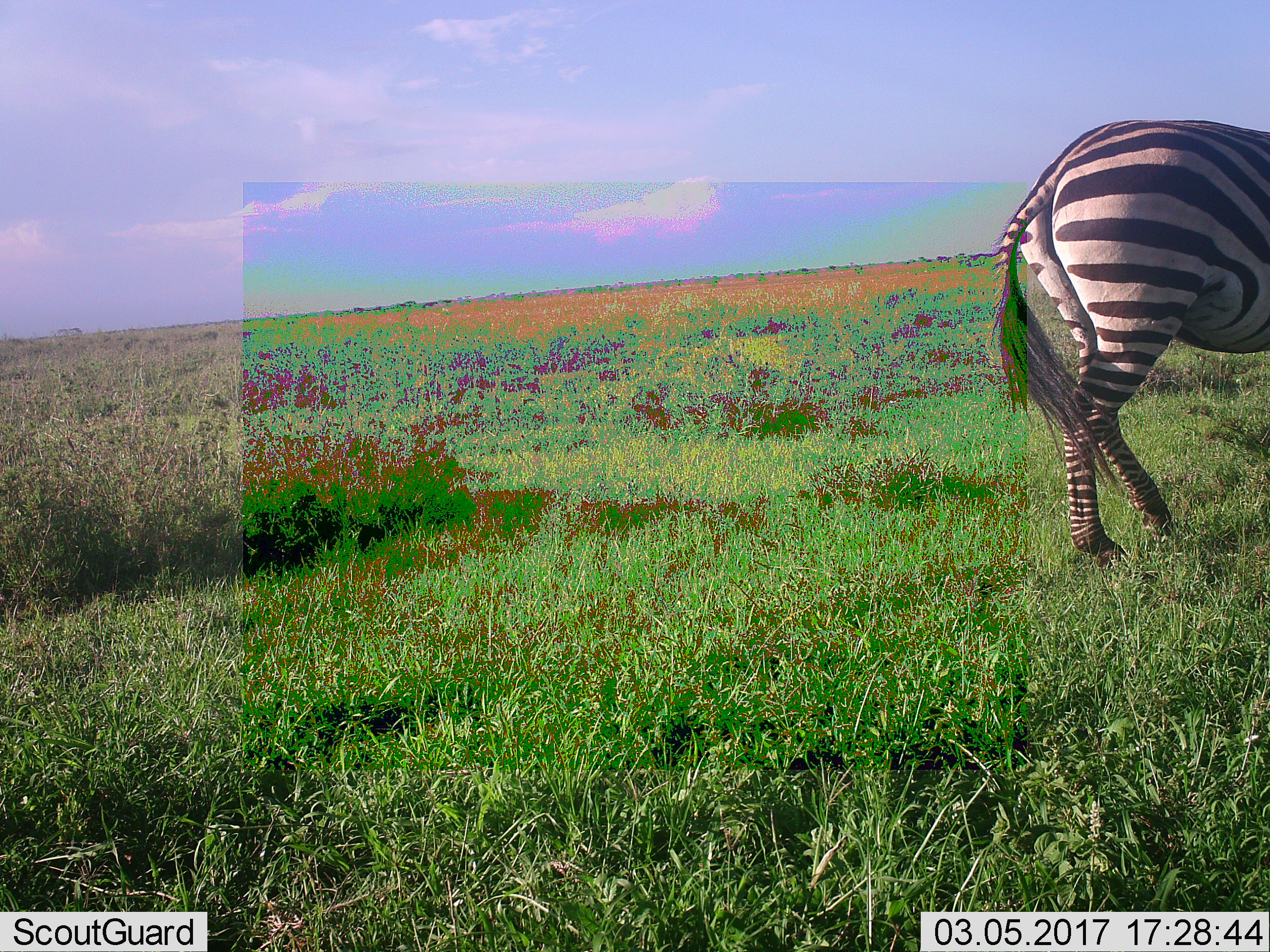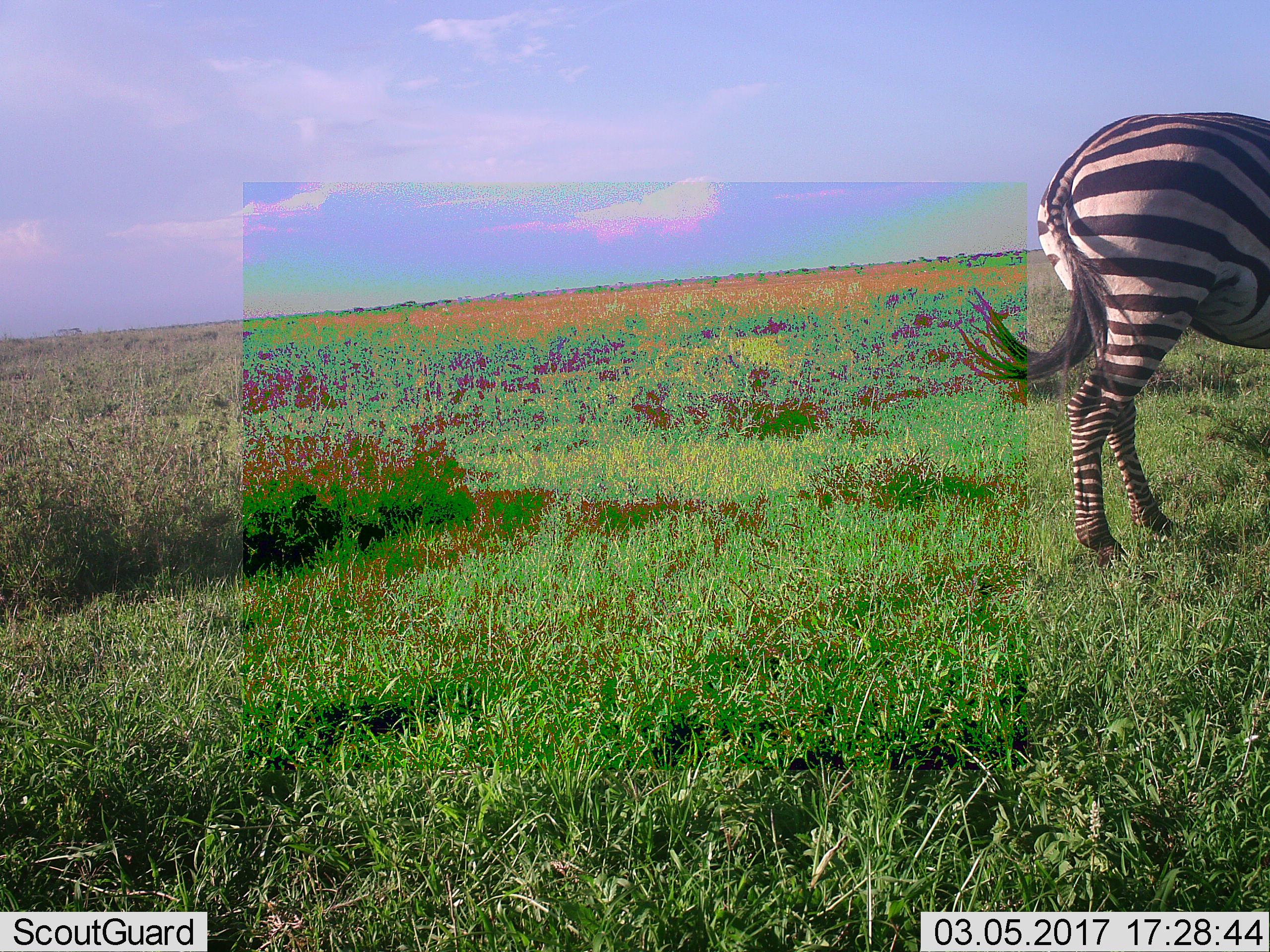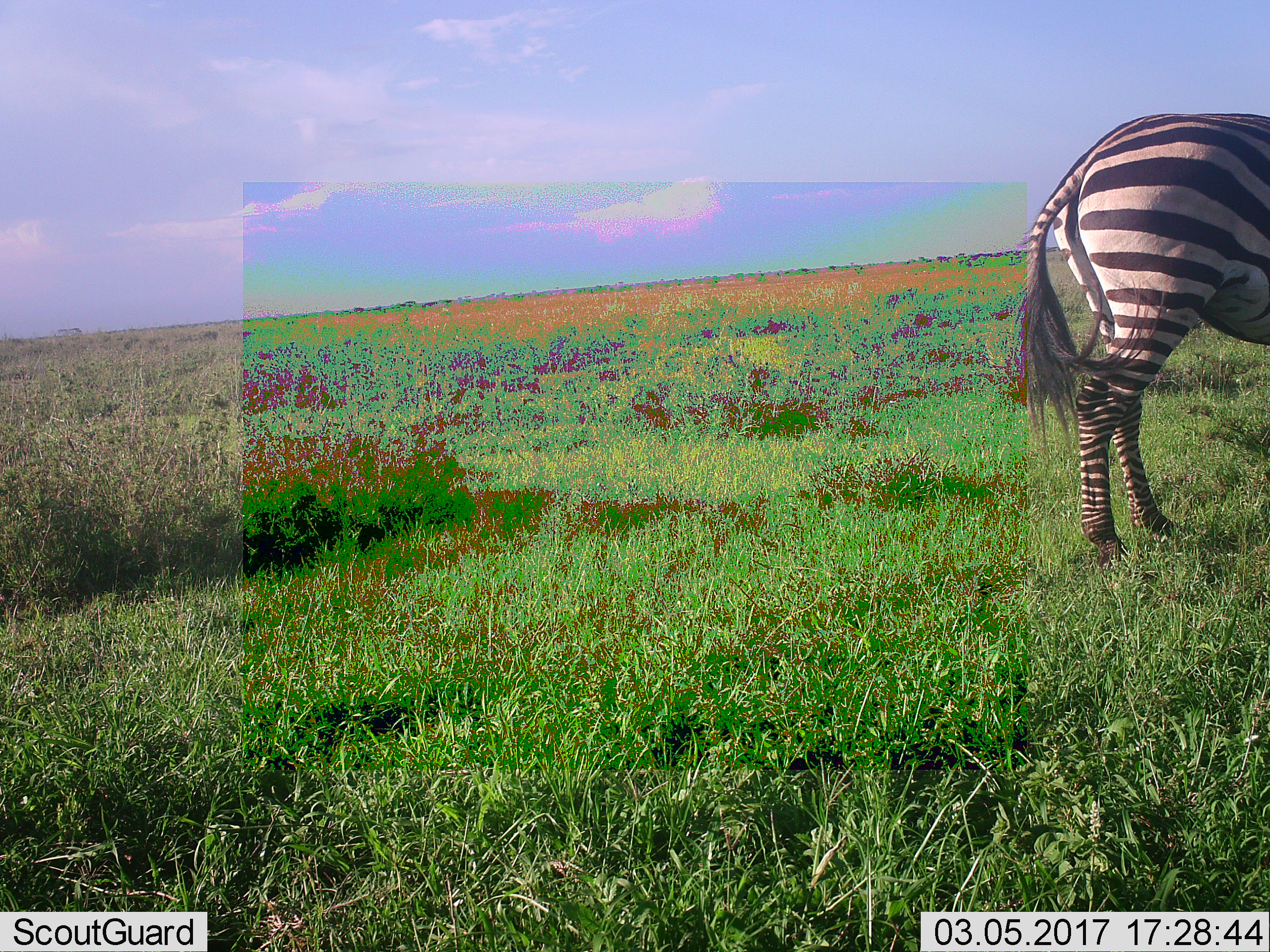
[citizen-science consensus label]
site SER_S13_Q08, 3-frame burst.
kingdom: Animalia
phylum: Chordata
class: Mammalia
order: Perissodactyla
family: Equidae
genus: Equus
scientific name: Equus quagga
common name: plains zebra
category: zebraplains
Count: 1.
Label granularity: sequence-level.